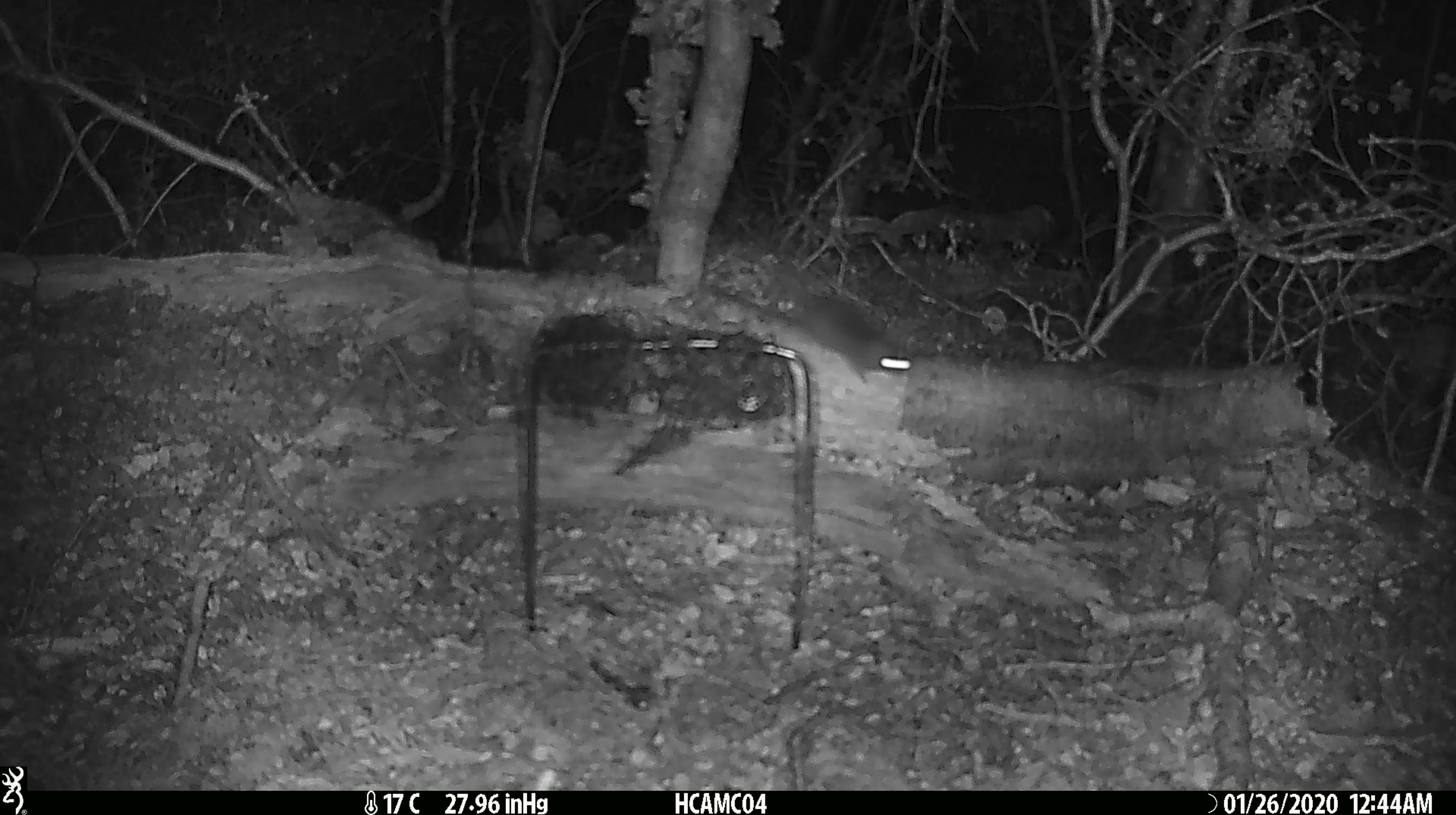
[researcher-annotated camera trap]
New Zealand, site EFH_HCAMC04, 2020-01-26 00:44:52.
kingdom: Animalia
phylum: Chordata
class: Mammalia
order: Rodentia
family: Muridae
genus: Mus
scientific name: Mus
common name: mouse